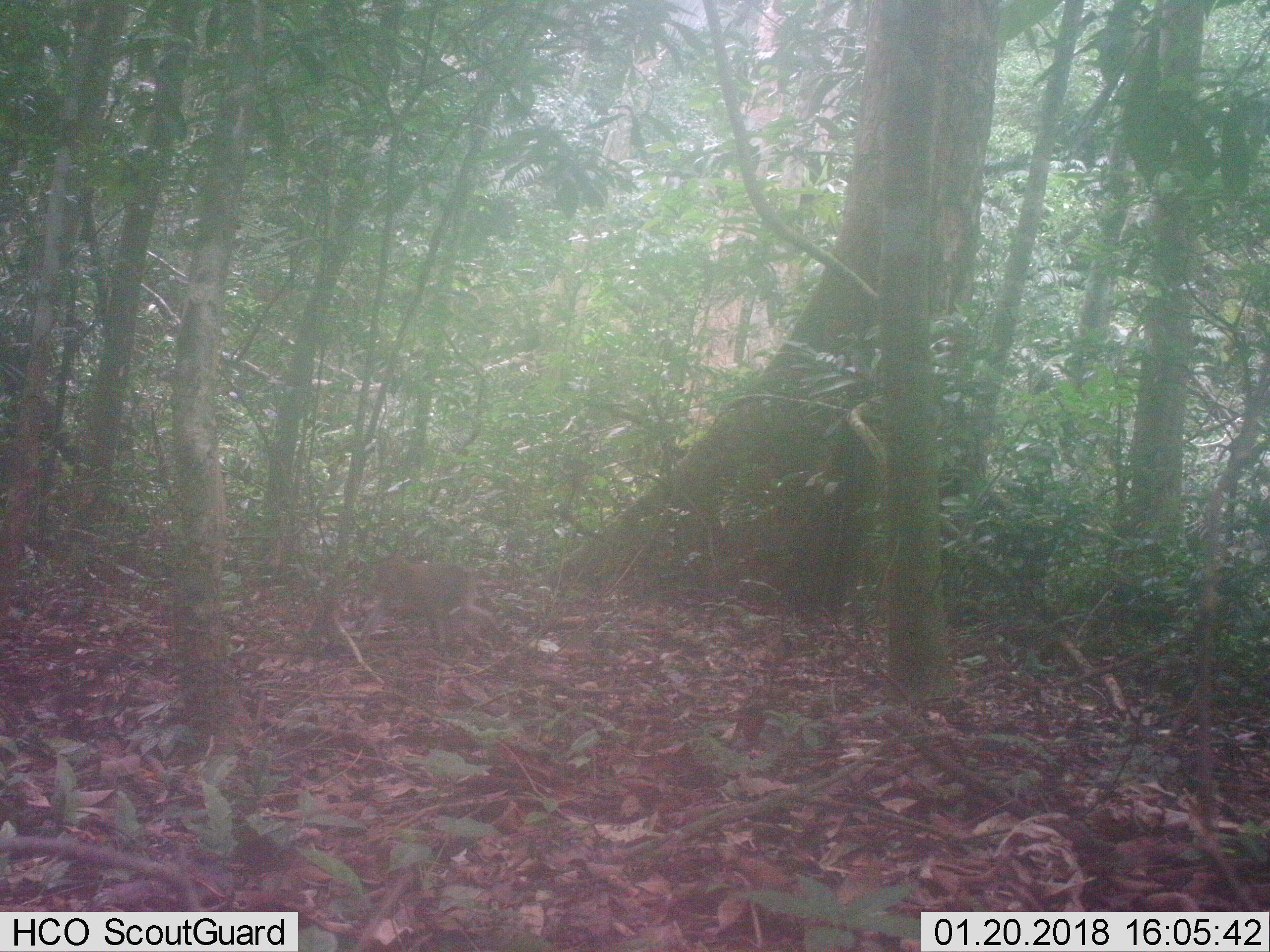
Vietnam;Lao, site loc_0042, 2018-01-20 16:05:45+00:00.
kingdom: Animalia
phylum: Chordata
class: Mammalia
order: Primates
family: Cercopithecidae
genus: Macaca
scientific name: Macaca nemestrina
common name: pig-tailed macaque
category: pig tailed macaque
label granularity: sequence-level